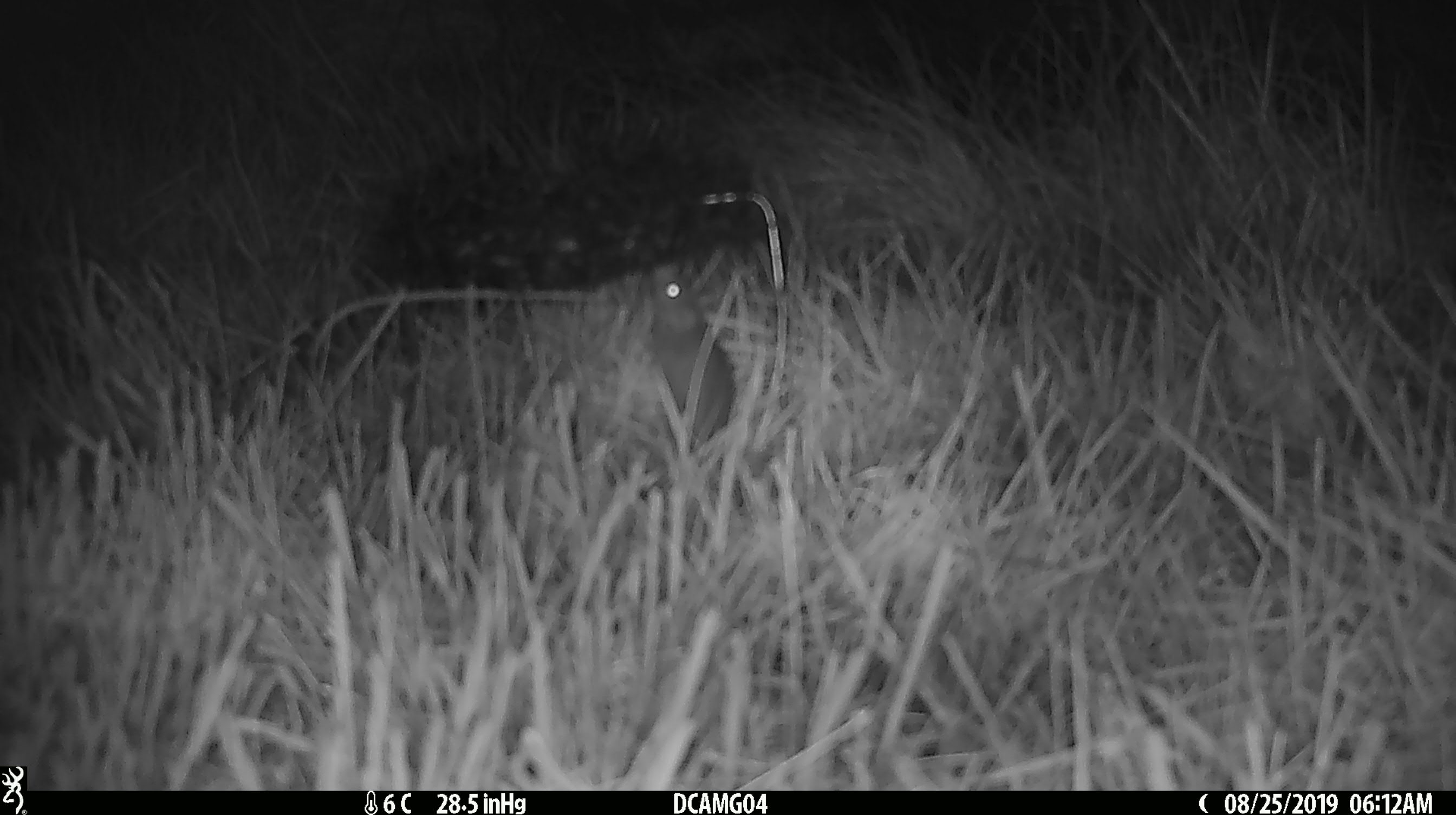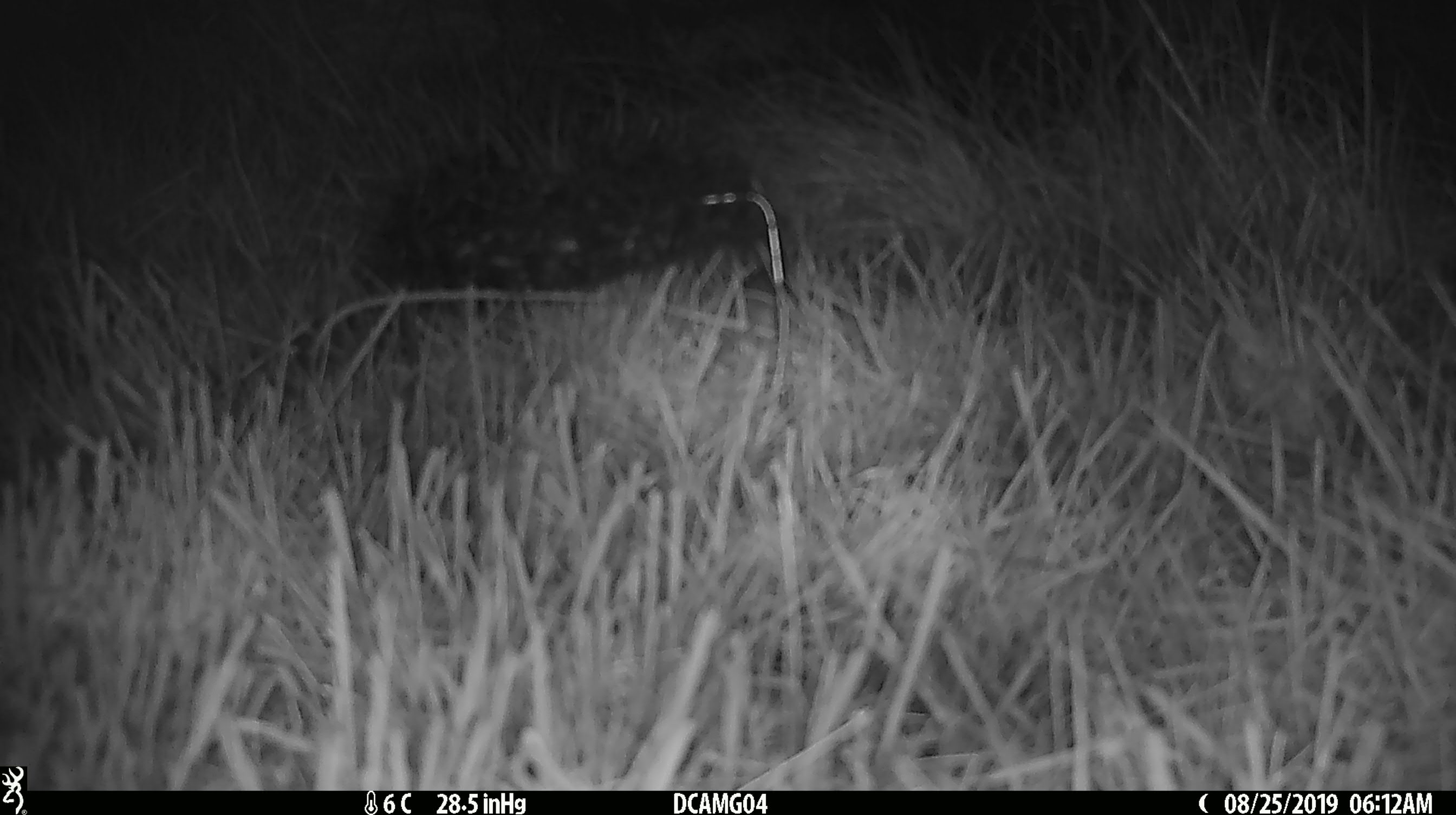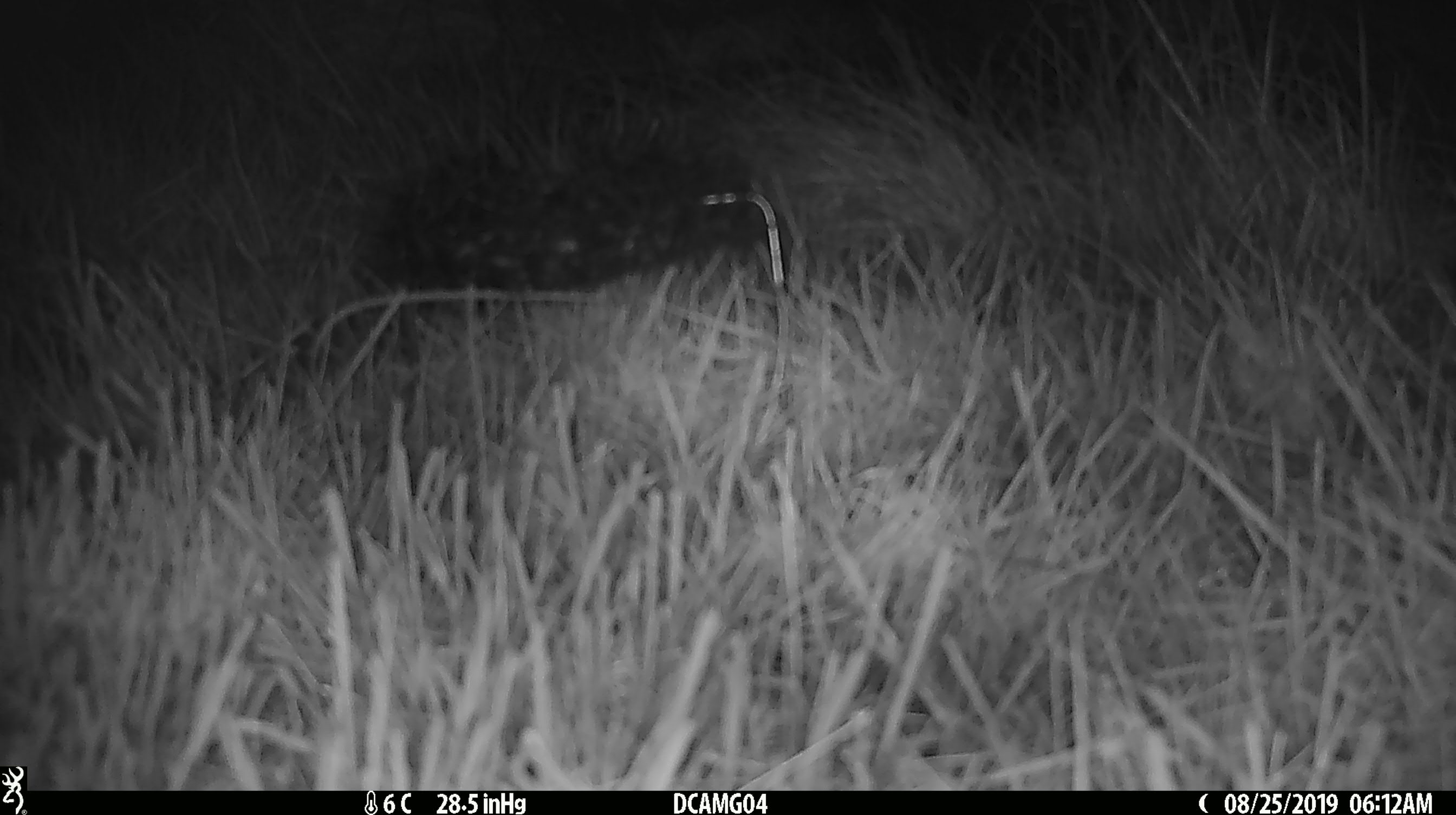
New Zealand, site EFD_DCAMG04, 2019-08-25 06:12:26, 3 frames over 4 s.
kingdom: Animalia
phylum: Chordata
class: Mammalia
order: Rodentia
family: Muridae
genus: Mus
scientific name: Mus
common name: mouse